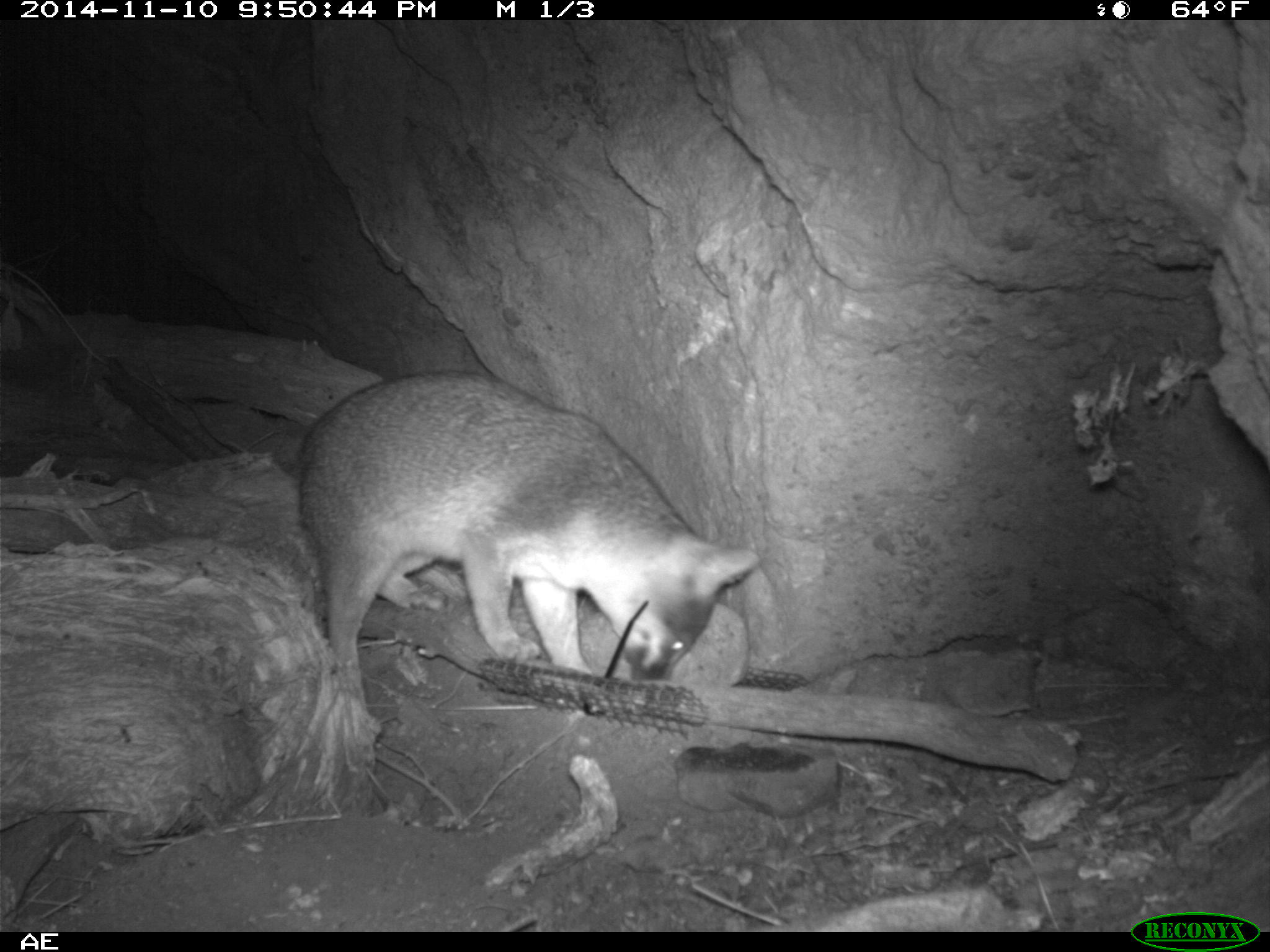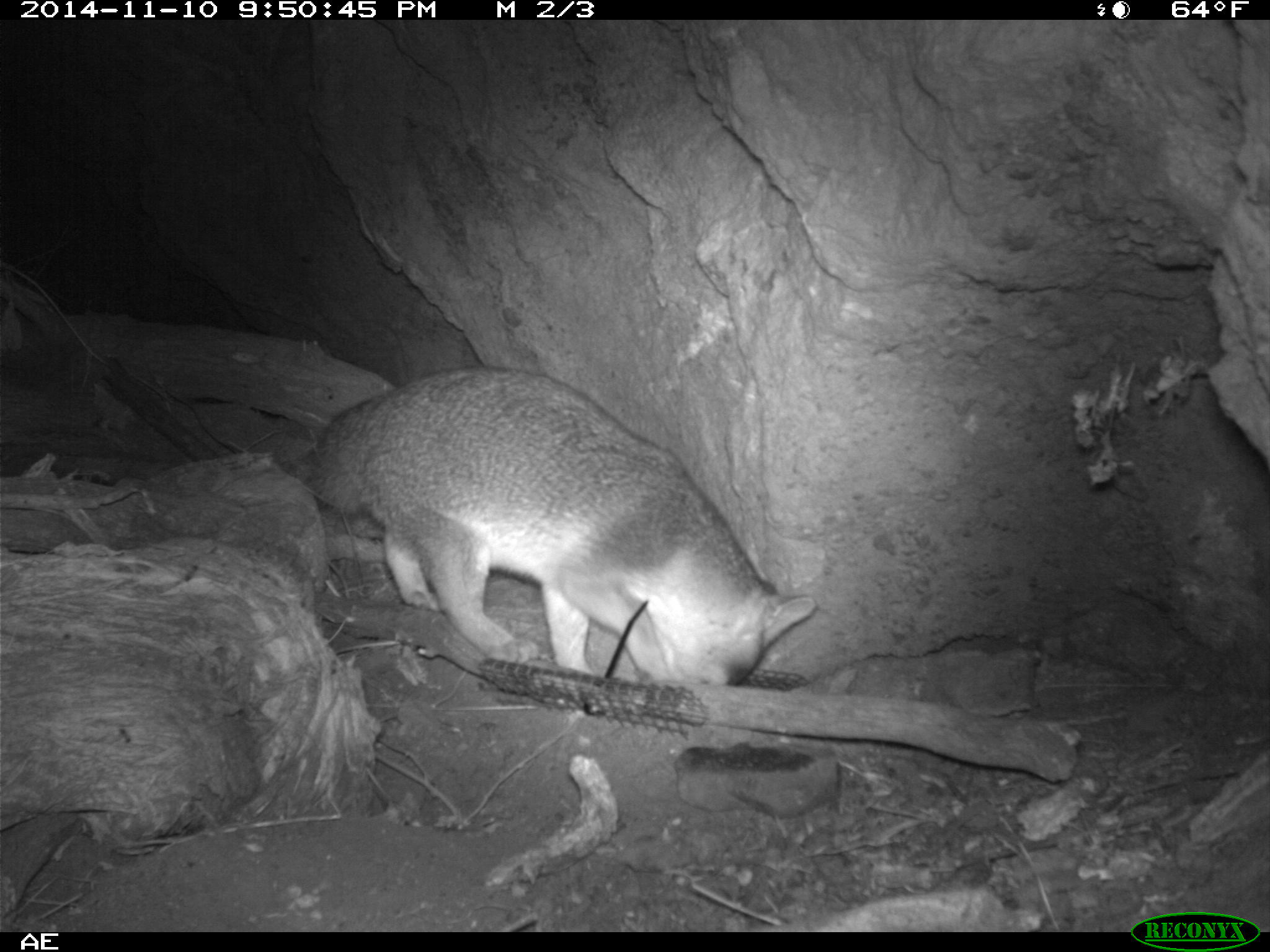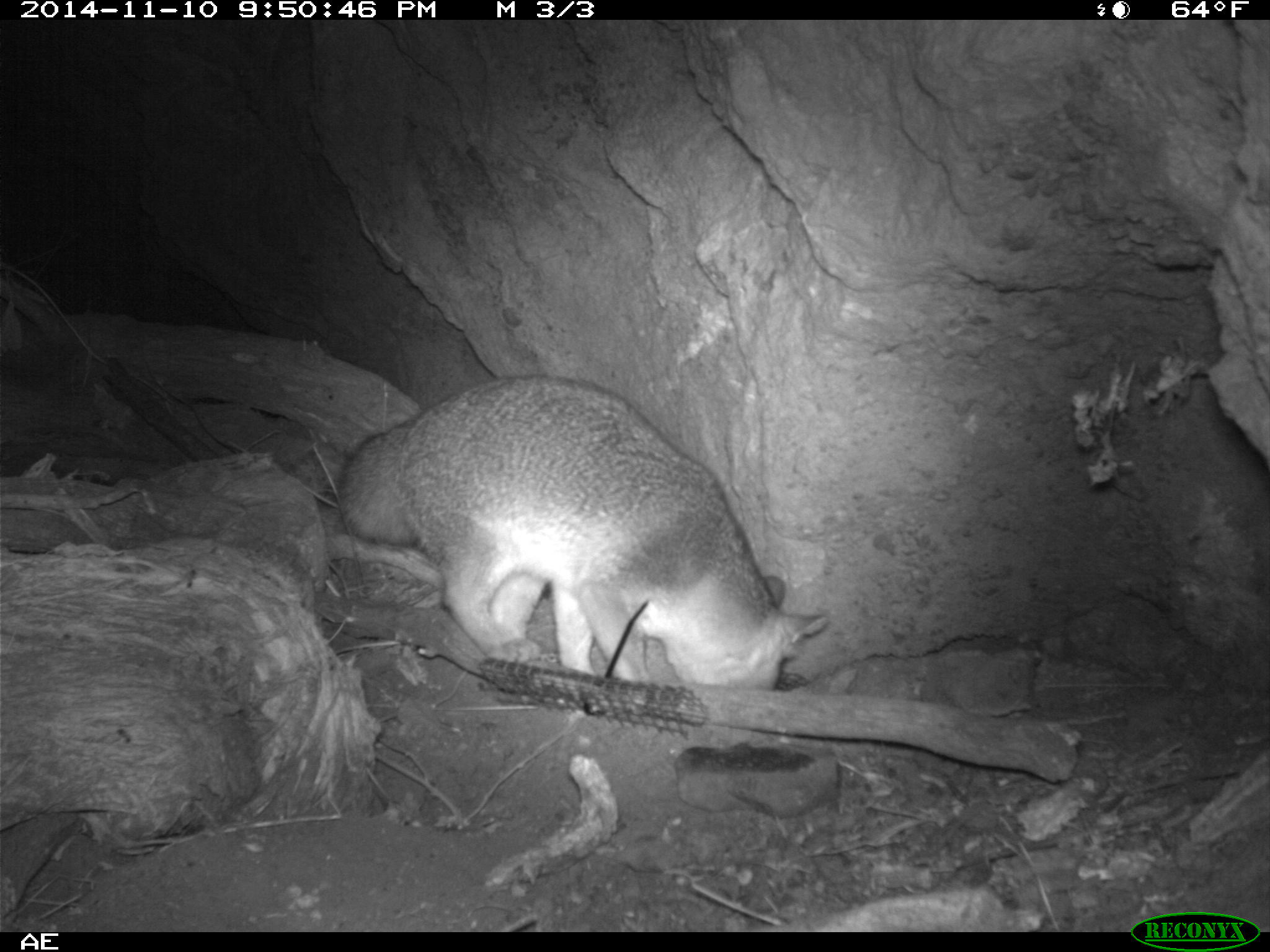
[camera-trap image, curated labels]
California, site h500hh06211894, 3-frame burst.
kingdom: Animalia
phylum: Chordata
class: Mammalia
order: Carnivora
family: Canidae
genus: Urocyon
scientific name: Urocyon littoralis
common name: island fox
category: fox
Fox (island fox) (Urocyon littoralis).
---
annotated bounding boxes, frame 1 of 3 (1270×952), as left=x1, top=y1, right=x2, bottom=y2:
fox: left=293, top=368, right=758, bottom=725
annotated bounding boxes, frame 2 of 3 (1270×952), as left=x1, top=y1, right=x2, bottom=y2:
fox: left=304, top=363, right=814, bottom=684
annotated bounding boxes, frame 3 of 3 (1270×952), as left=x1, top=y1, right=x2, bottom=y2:
fox: left=341, top=374, right=827, bottom=690